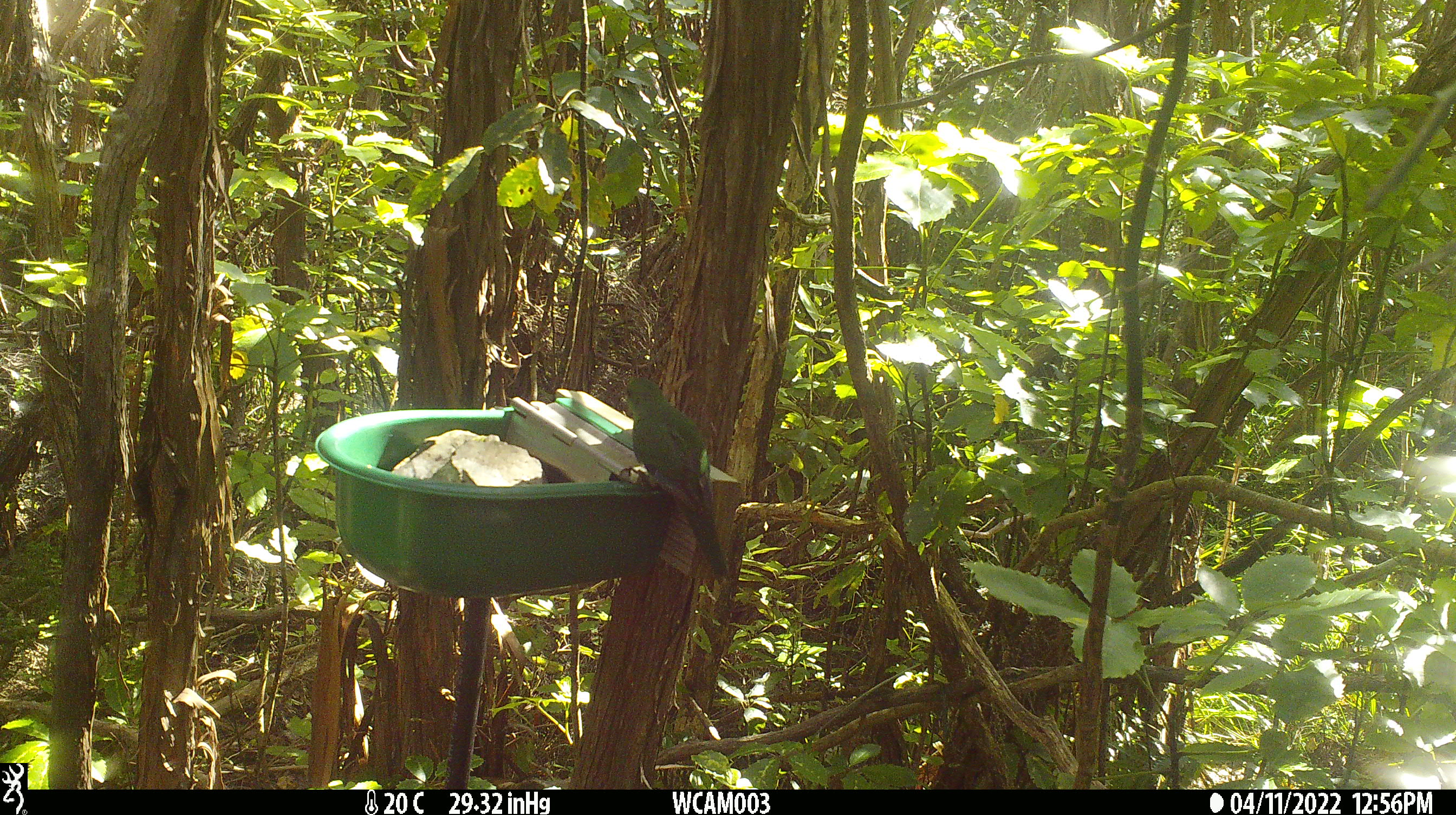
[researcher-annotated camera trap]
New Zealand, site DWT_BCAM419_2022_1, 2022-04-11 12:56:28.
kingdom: Animalia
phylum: Chordata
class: Aves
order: Psittaciformes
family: Psittaculidae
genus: Cyanoramphus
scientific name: Cyanoramphus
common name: parakeet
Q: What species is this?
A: Parakeet (Cyanoramphus).